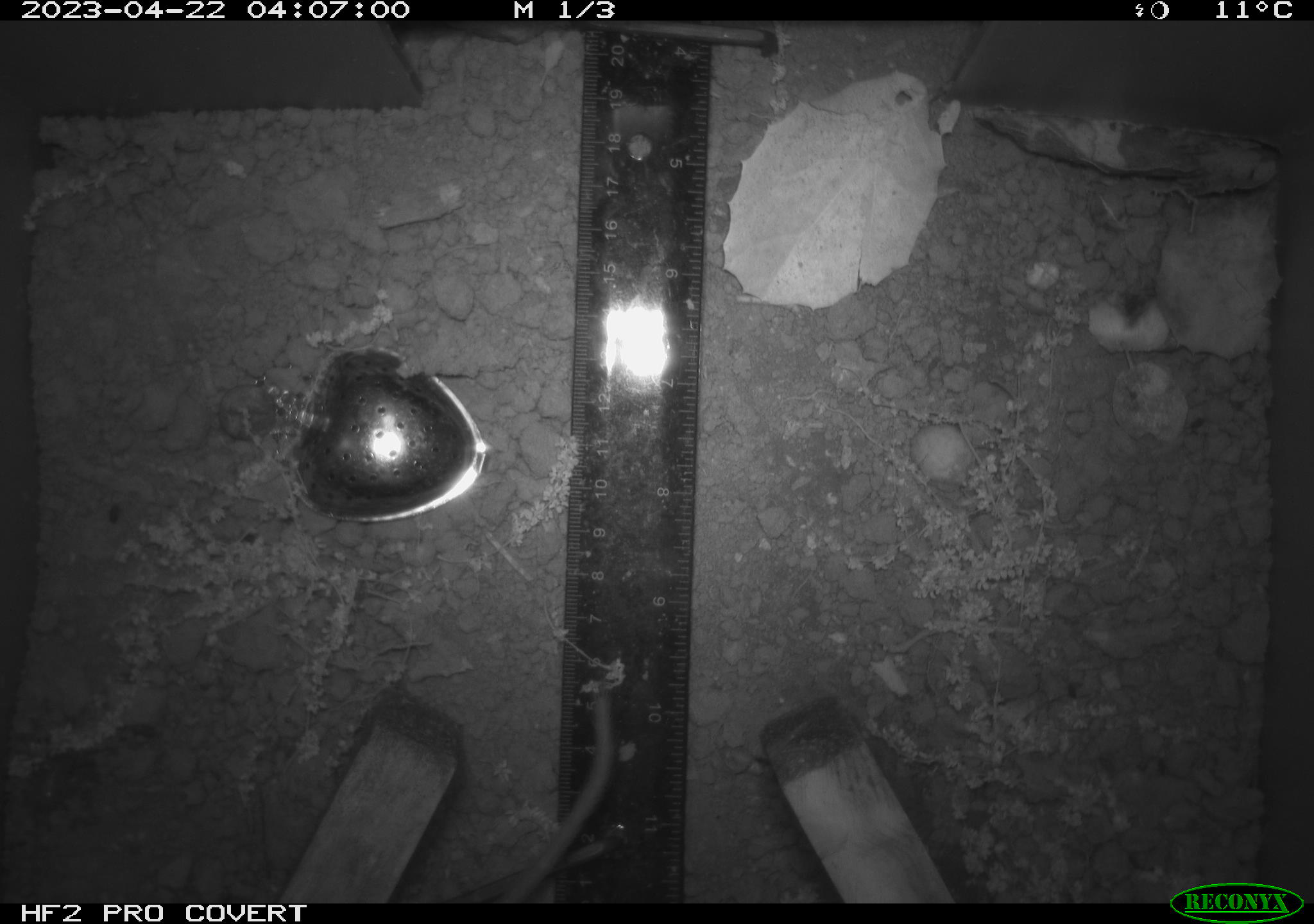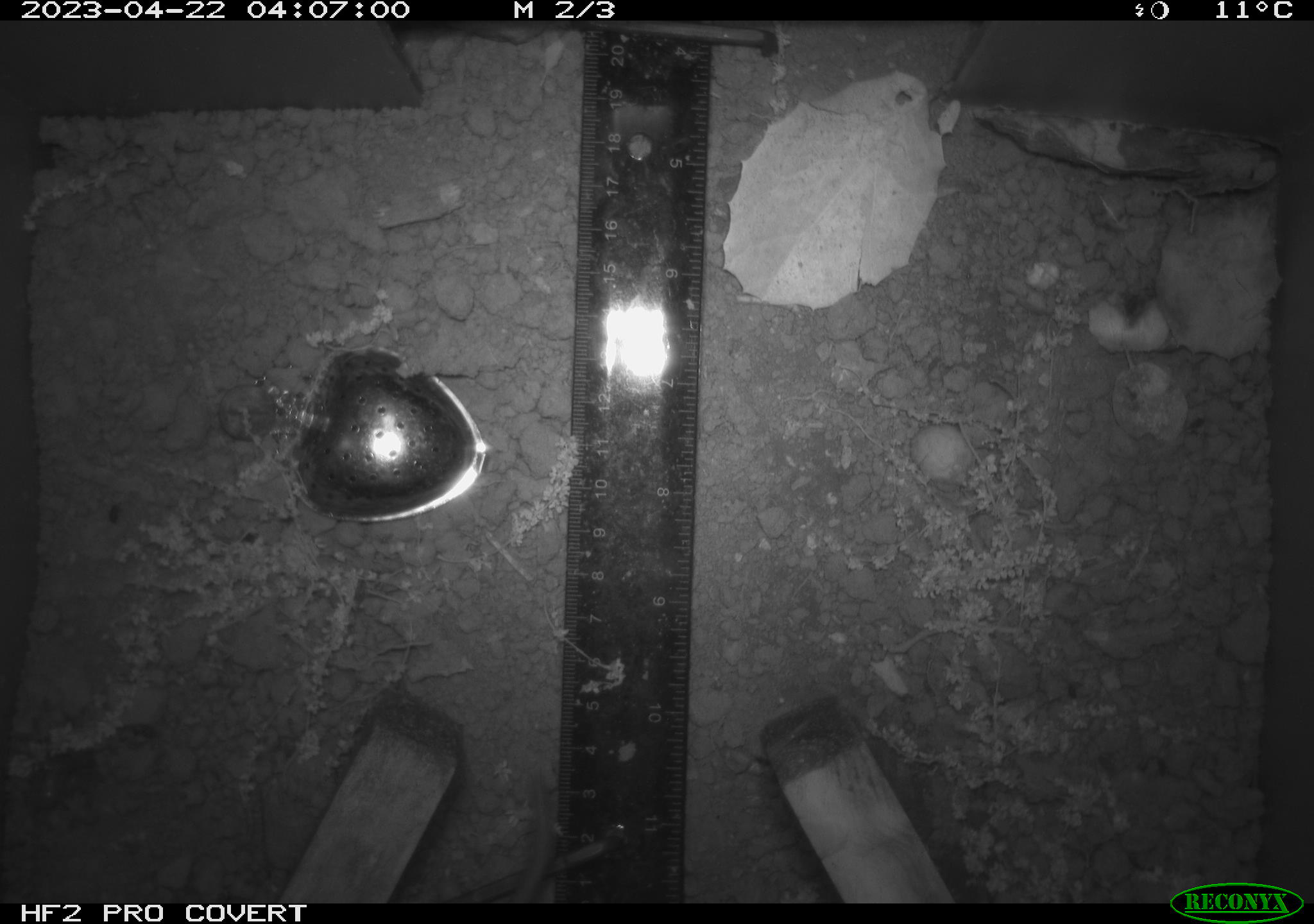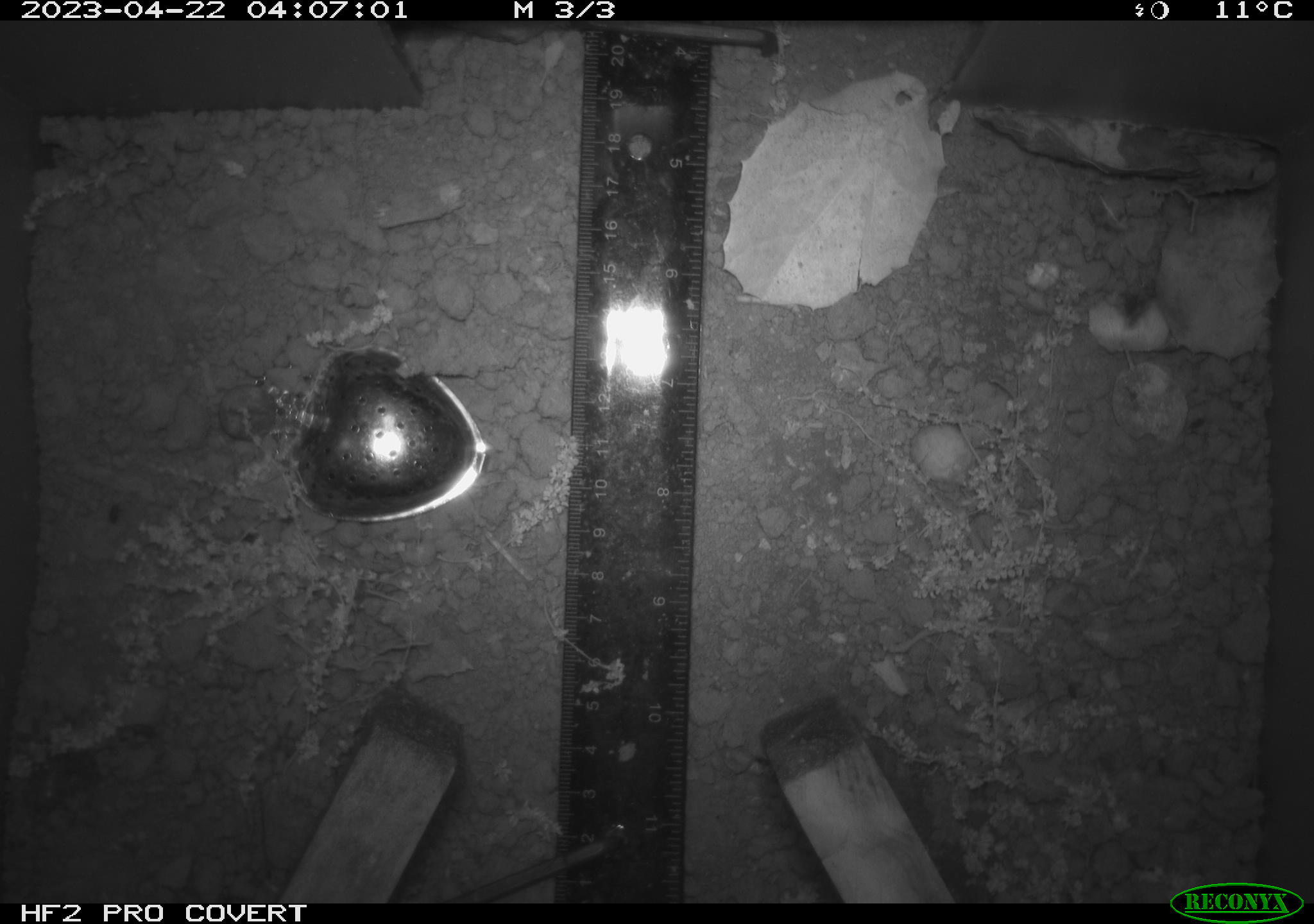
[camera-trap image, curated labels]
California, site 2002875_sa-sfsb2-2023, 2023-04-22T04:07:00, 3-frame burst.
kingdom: Animalia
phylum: Chordata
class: Mammalia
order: Rodentia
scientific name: Rodentia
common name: mouse species